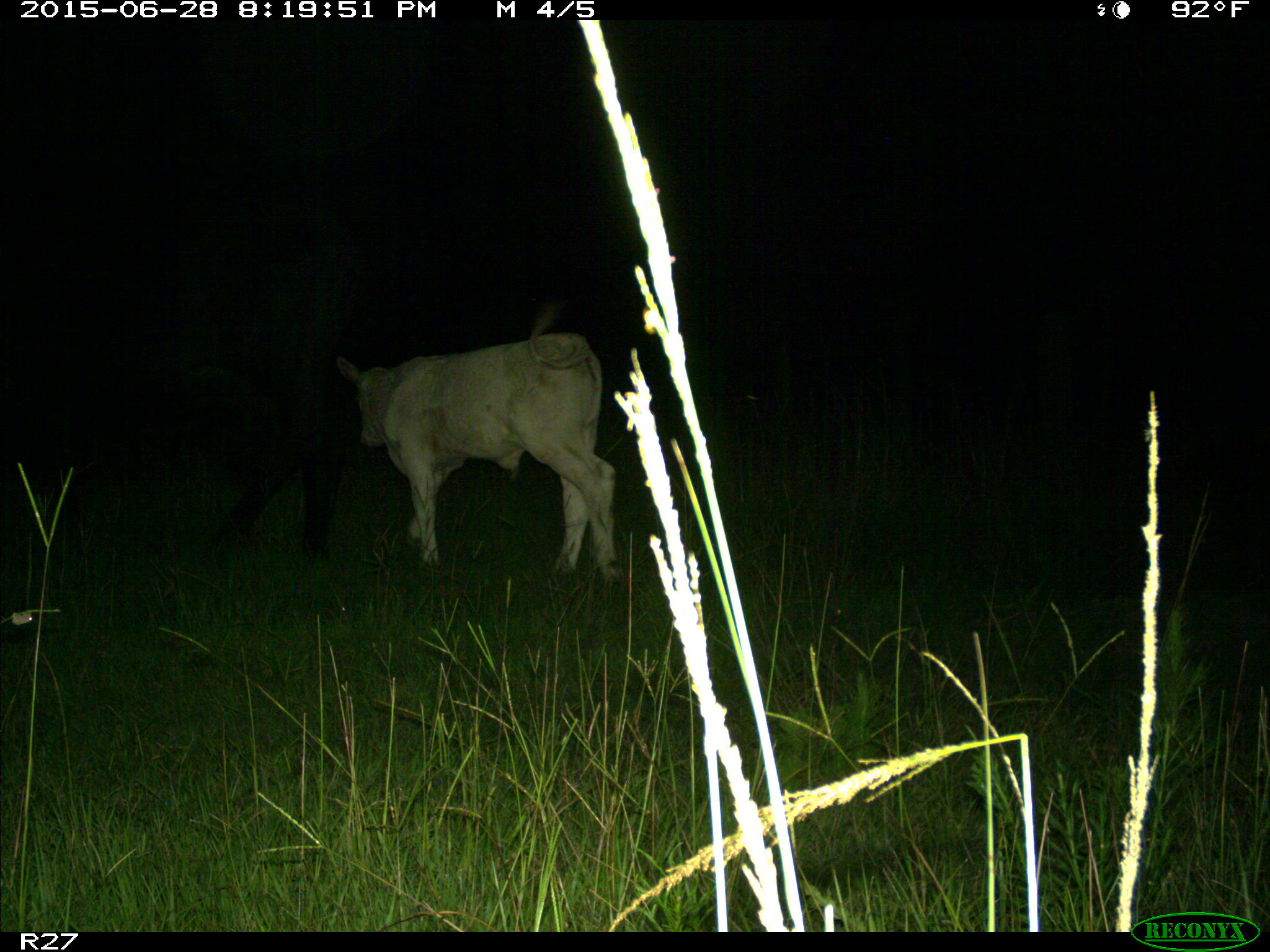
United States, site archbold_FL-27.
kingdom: Animalia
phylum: Chordata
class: Mammalia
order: Artiodactyla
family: Bovidae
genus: Bos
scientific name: Bos taurus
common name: domestic cow